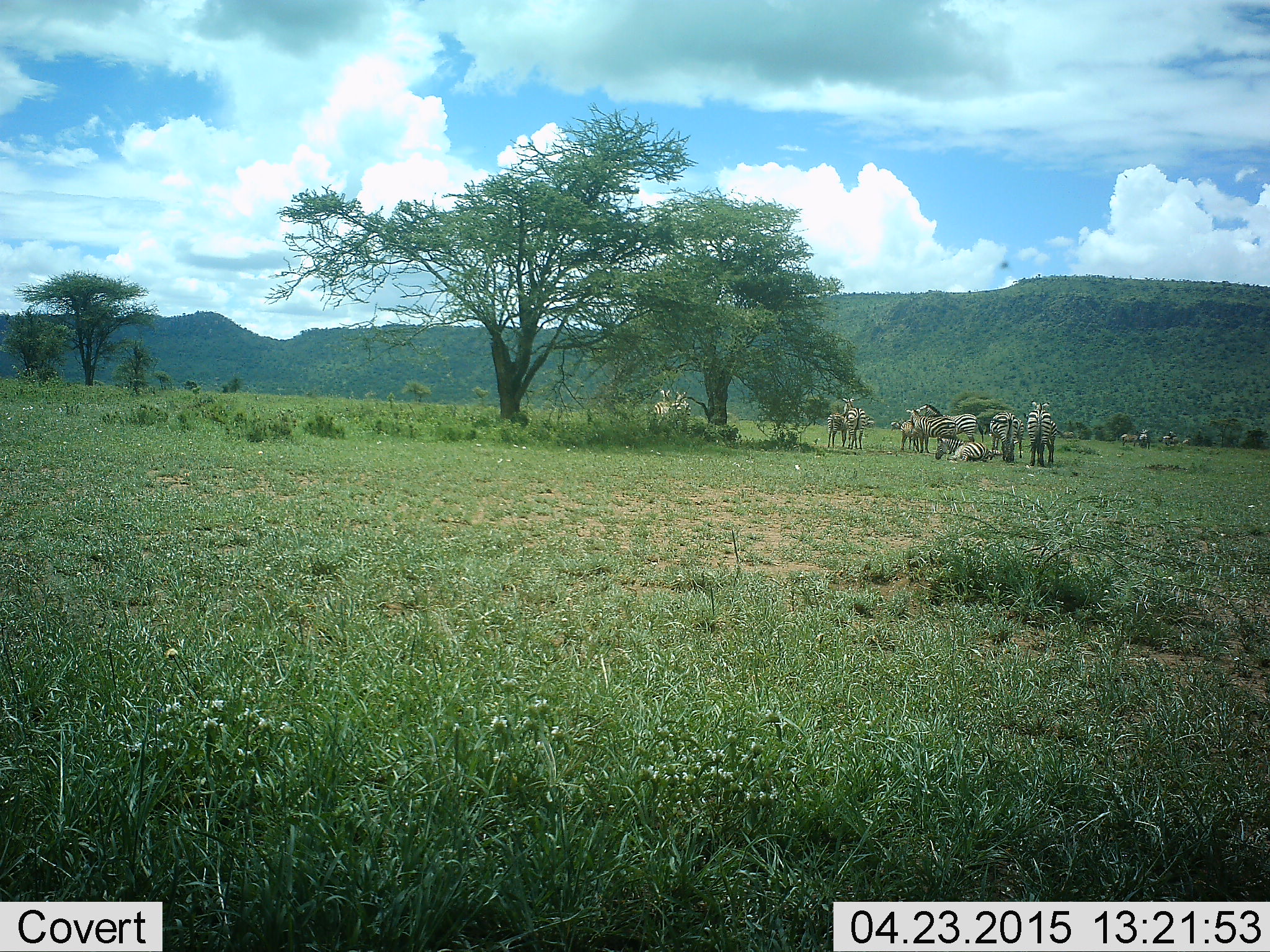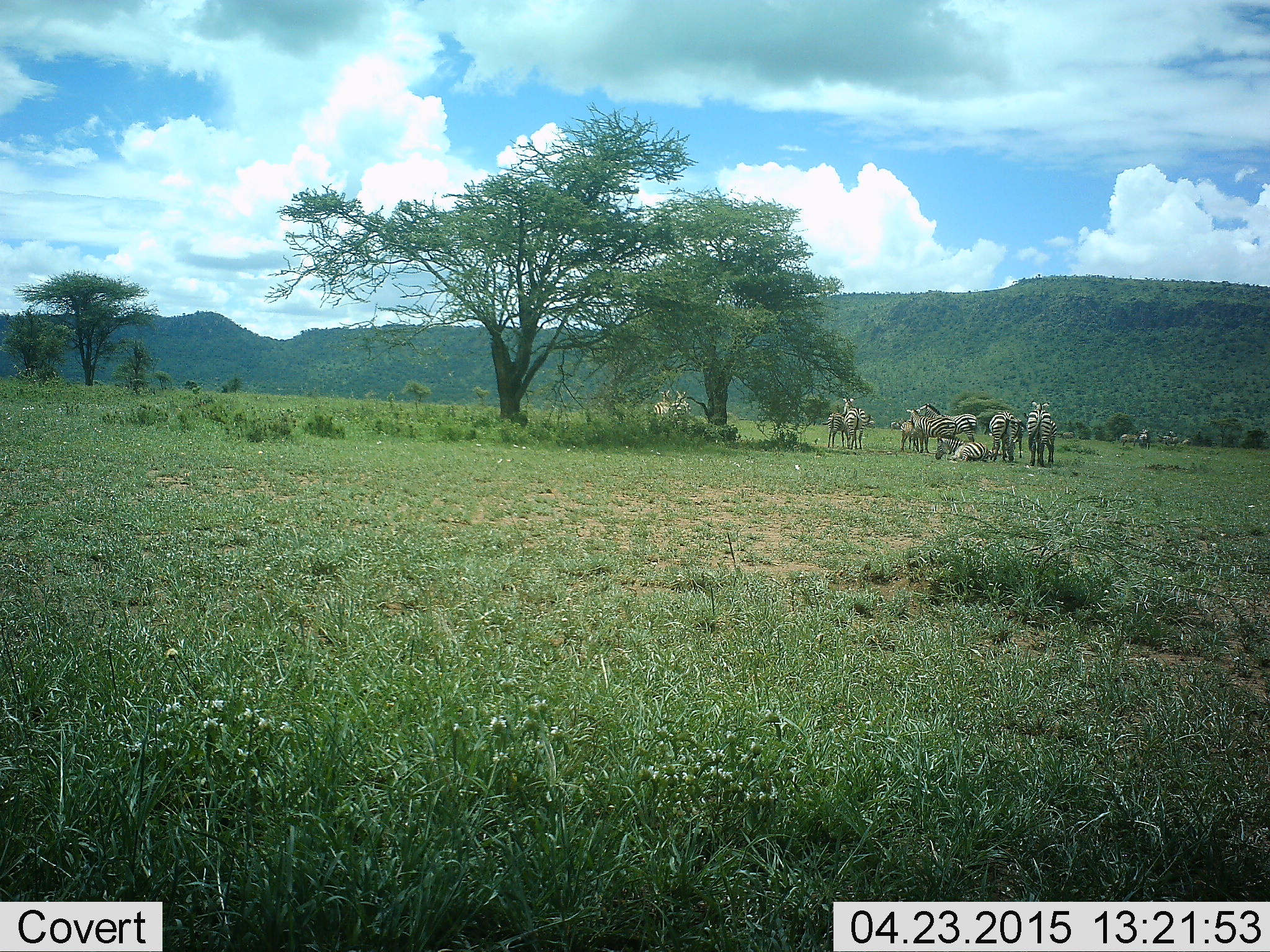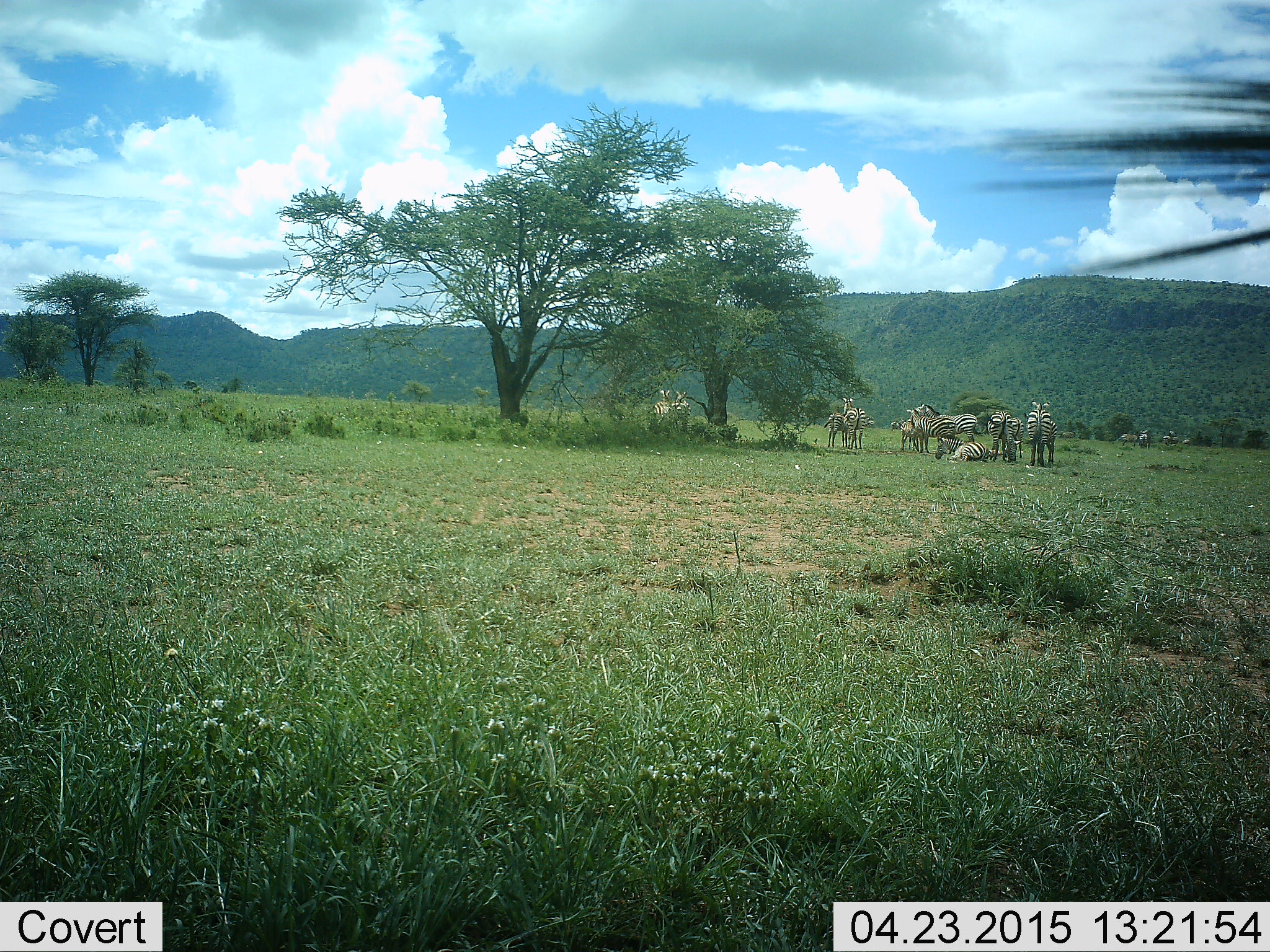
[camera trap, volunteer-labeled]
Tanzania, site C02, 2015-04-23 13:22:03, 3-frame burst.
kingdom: Animalia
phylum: Chordata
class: Mammalia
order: Perissodactyla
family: Equidae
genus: Equus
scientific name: Equus quagga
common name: plains zebra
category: zebra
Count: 11-50.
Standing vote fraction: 100%.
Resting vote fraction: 82%.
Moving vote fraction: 0%.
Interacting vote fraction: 9%.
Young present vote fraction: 0%.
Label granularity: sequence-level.